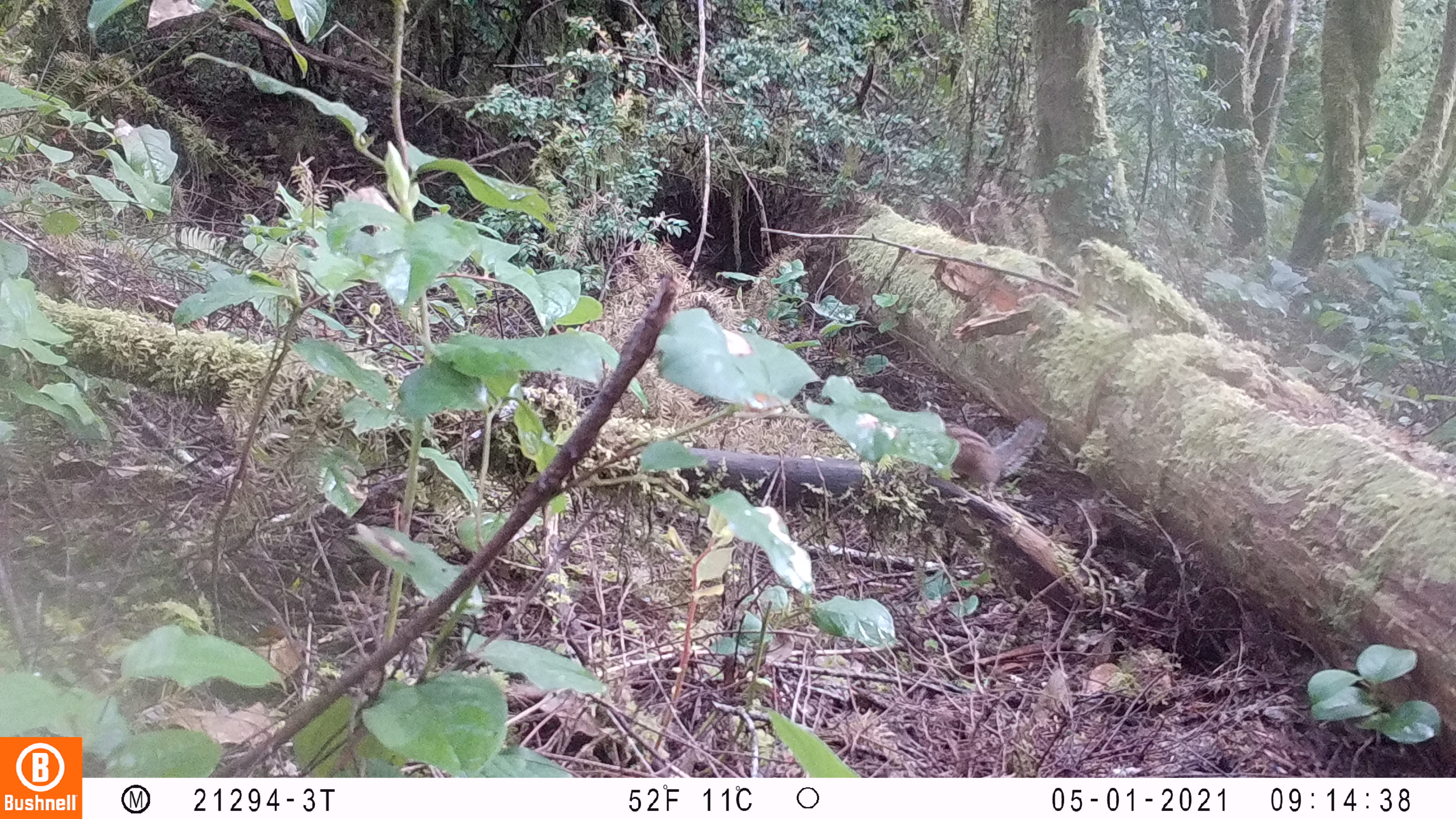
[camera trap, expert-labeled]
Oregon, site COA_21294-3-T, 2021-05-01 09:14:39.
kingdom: Animalia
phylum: Chordata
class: Mammalia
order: Rodentia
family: Sciuridae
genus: Neotamias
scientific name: Neotamias townsendii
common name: townsend's chipmunk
Townsend's chipmunk (Neotamias townsendii).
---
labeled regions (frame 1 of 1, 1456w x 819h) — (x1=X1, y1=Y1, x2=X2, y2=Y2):
townsend's chipmunk: (x1=930, y1=412, x2=1049, y2=499)